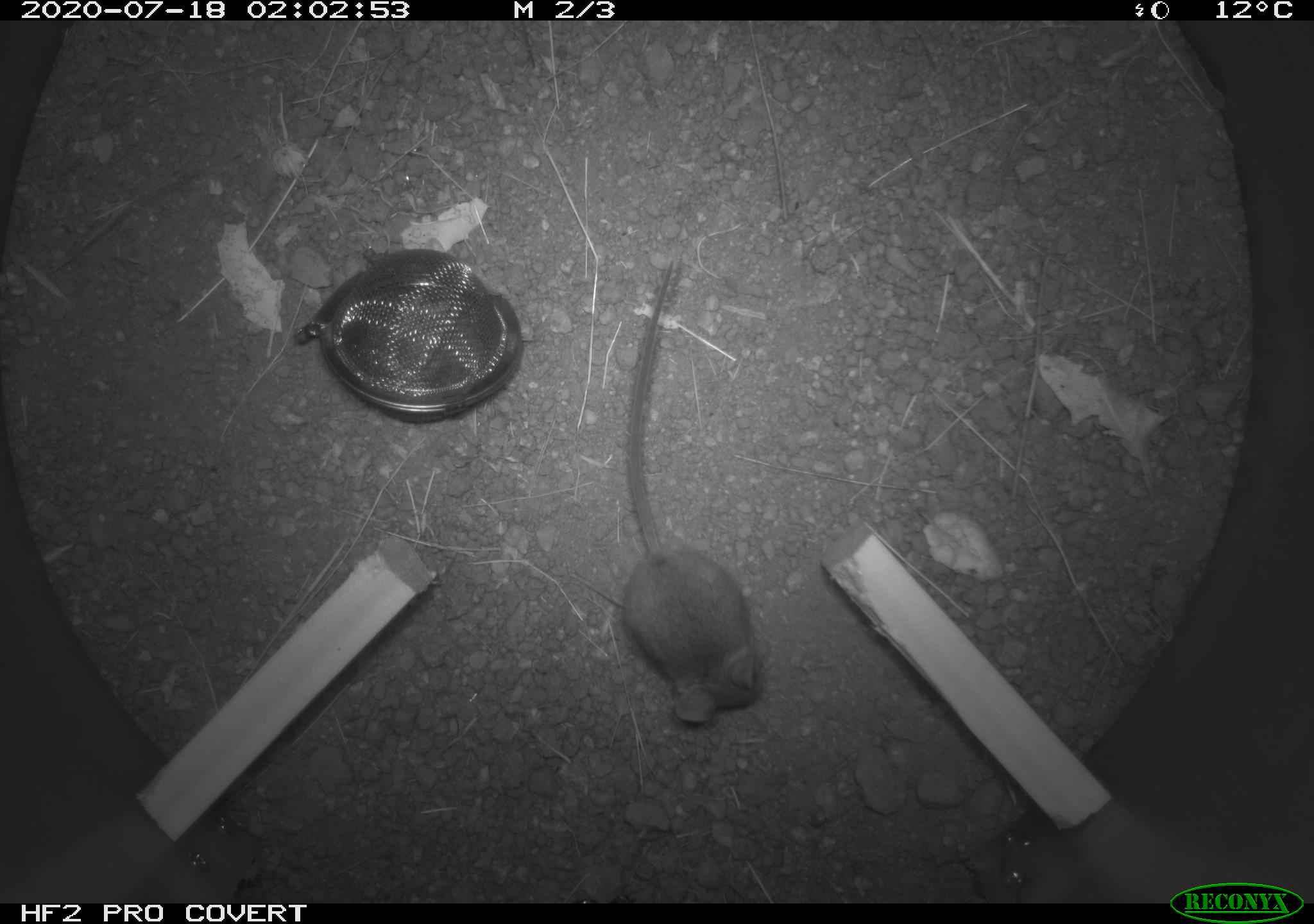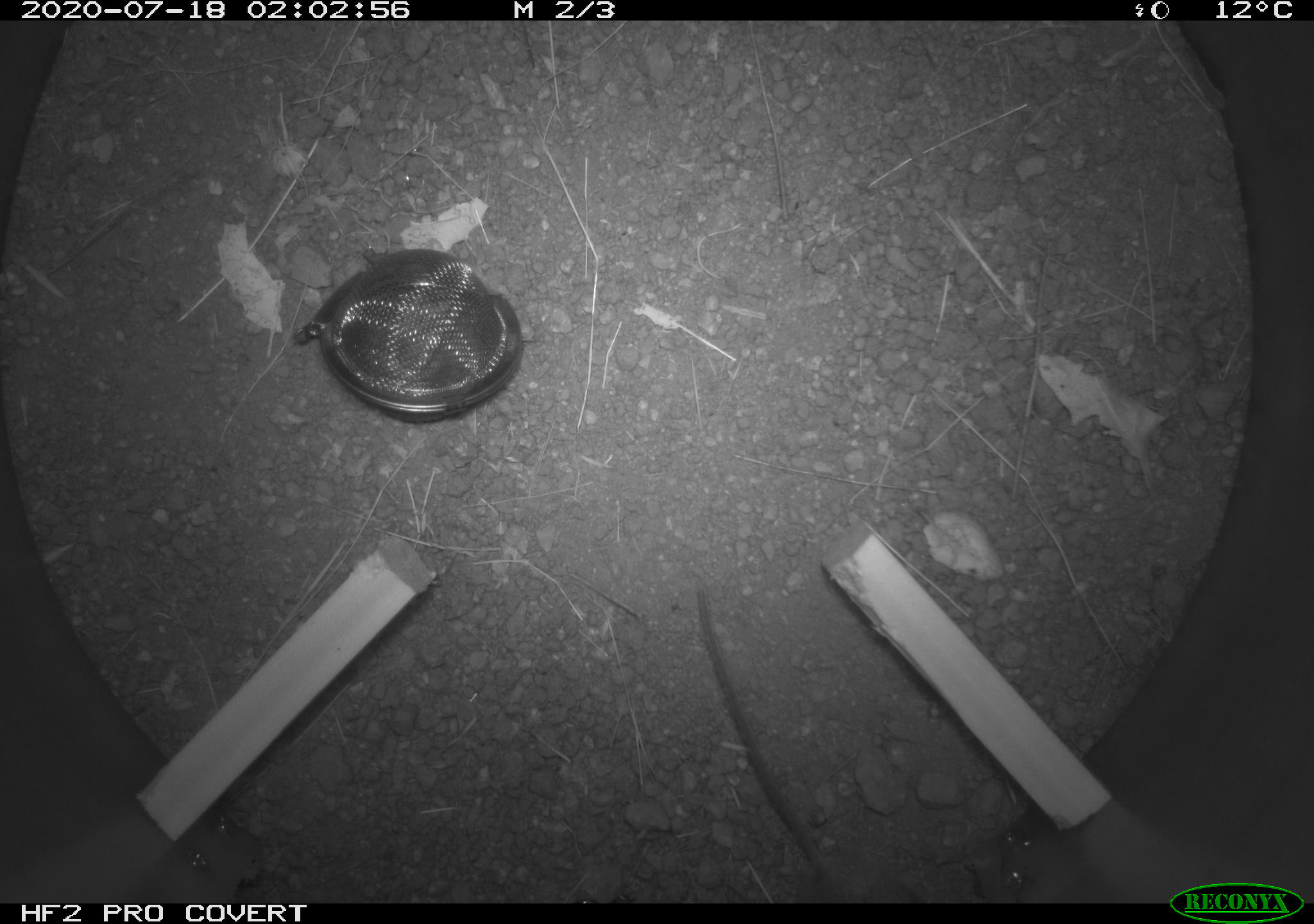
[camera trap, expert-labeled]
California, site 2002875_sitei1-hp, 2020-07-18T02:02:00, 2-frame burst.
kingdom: Animalia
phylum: Chordata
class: Mammalia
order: Rodentia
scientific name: Rodentia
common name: rodent